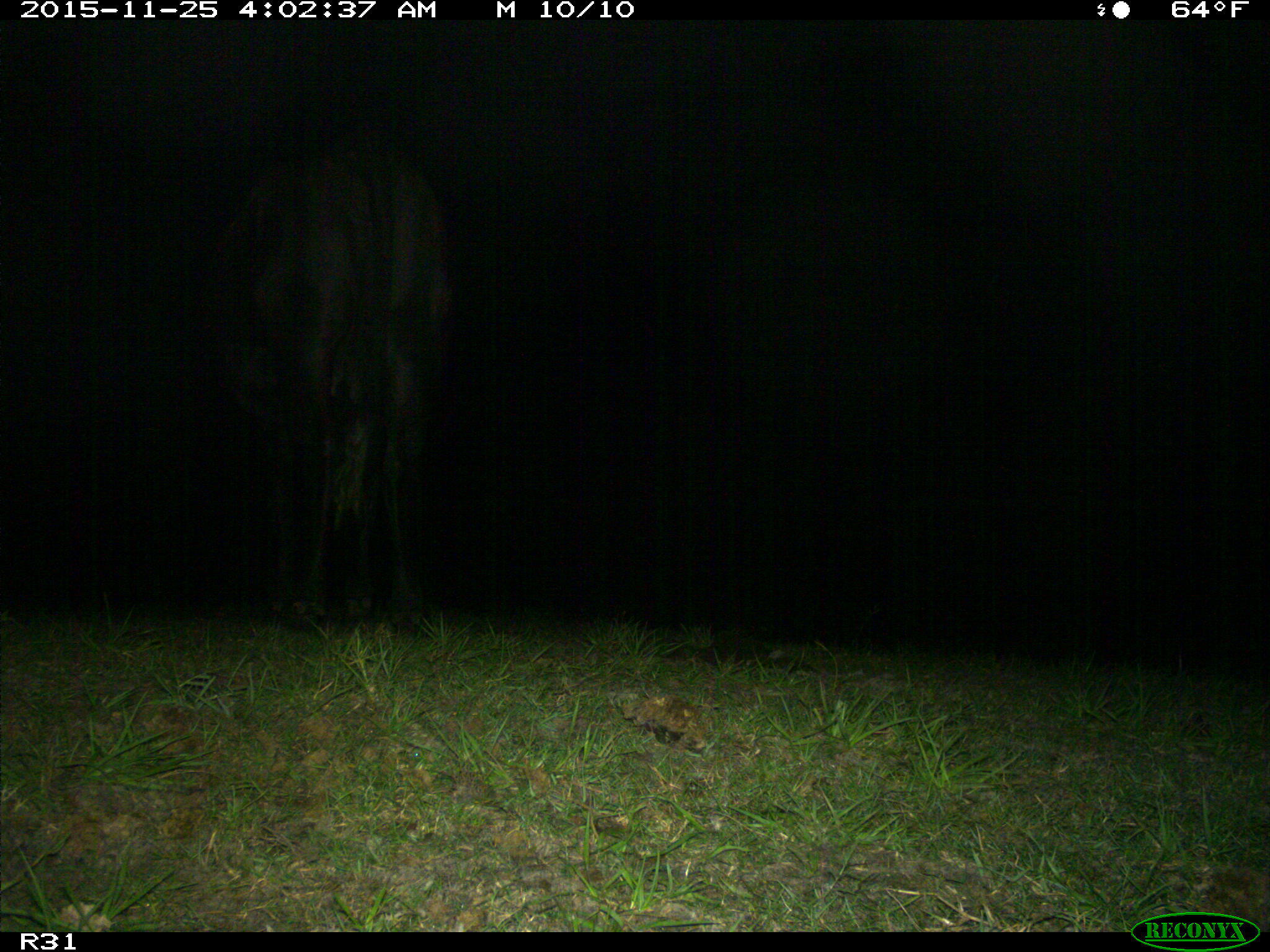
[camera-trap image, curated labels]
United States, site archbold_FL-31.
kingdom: Animalia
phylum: Chordata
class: Mammalia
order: Artiodactyla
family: Bovidae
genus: Bos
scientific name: Bos taurus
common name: domestic cow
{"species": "Bos taurus (domestic cow)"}